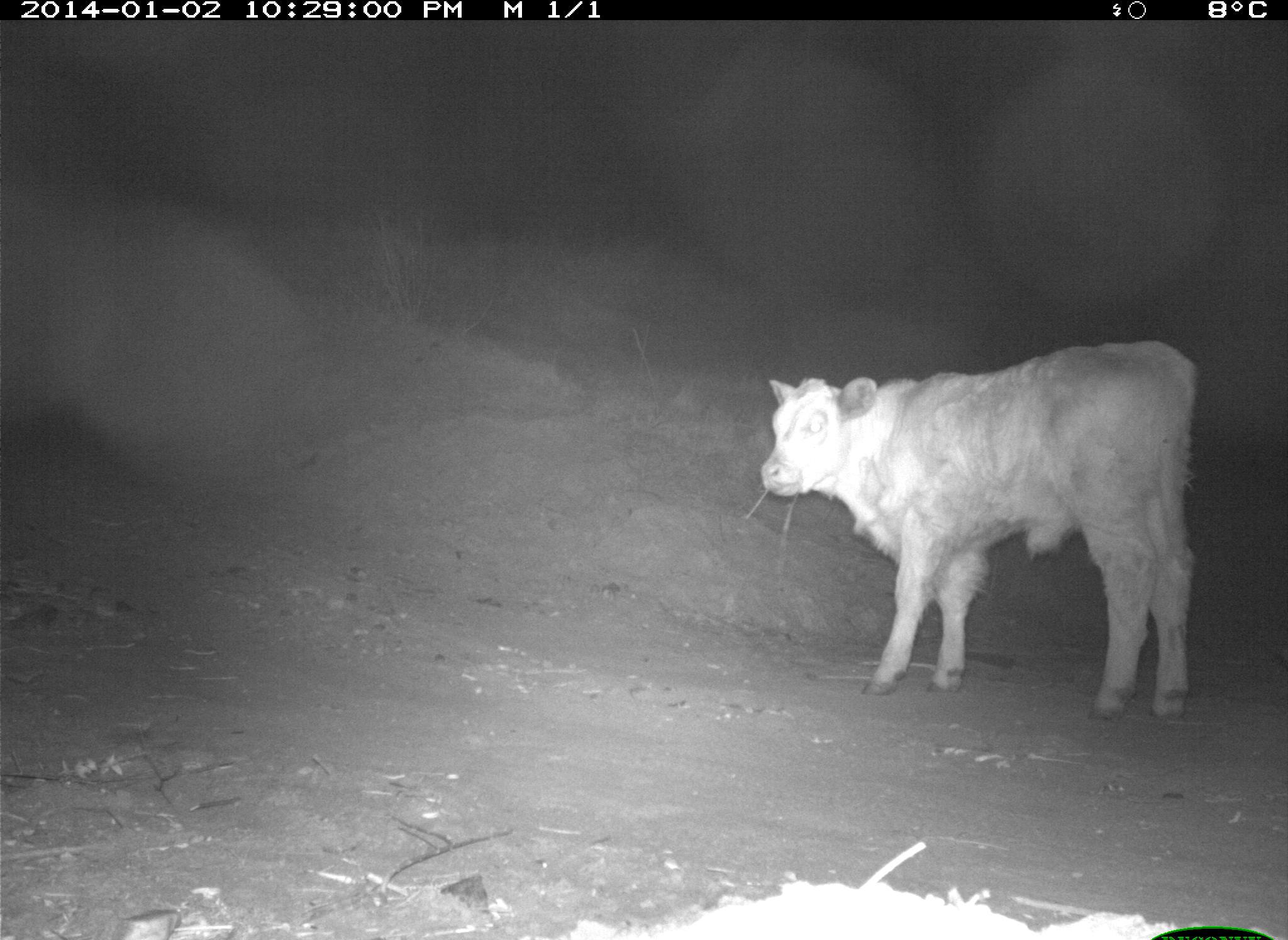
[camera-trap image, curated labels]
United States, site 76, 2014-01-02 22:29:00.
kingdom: Animalia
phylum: Chordata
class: Mammalia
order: Artiodactyla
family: Bovidae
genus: Bos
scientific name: Bos taurus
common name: cow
Cow (Bos taurus).